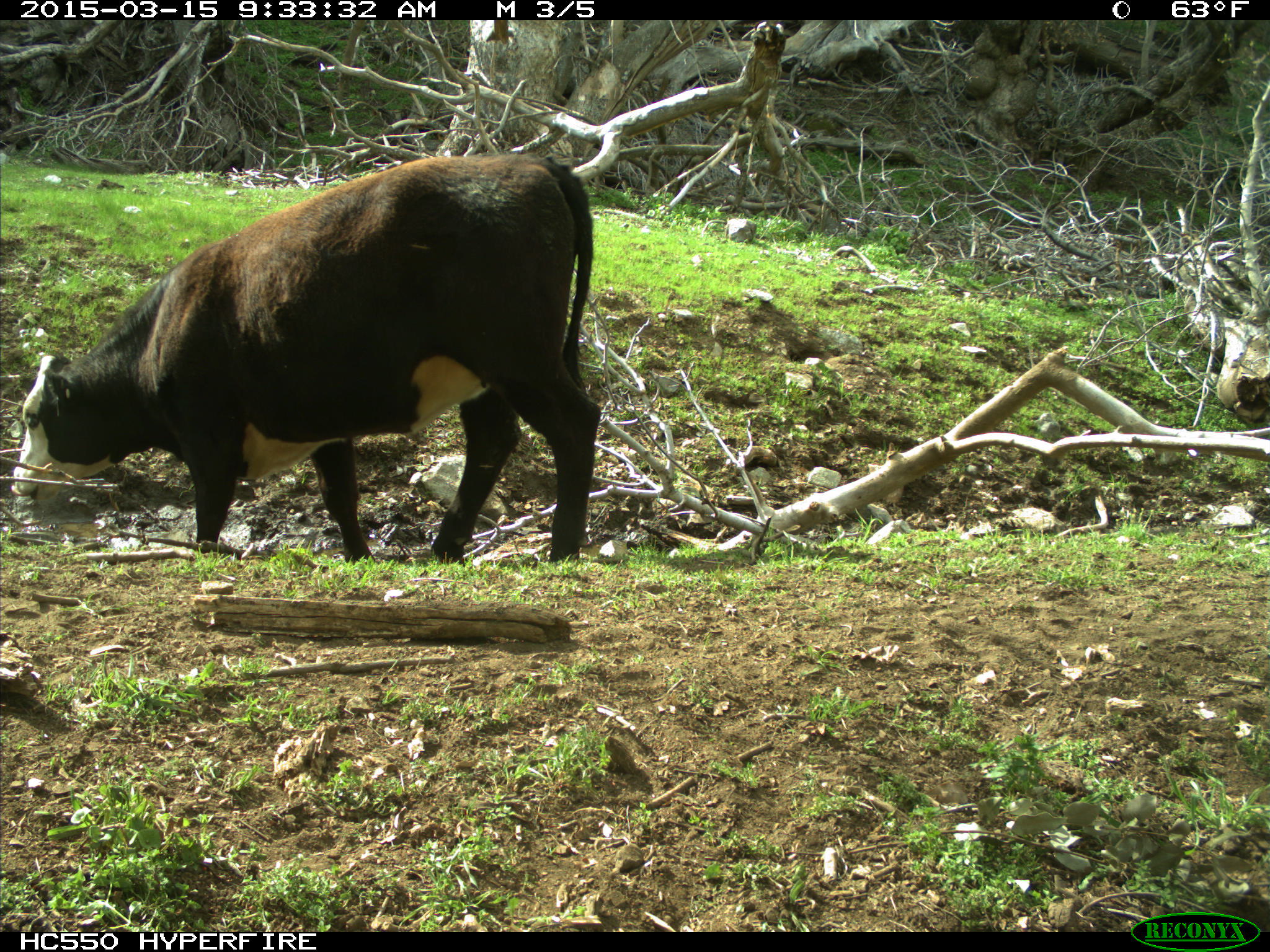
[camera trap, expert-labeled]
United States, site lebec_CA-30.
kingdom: Animalia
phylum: Chordata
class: Mammalia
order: Artiodactyla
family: Bovidae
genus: Bos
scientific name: Bos taurus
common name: domestic cow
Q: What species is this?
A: Bos taurus (domestic cow).